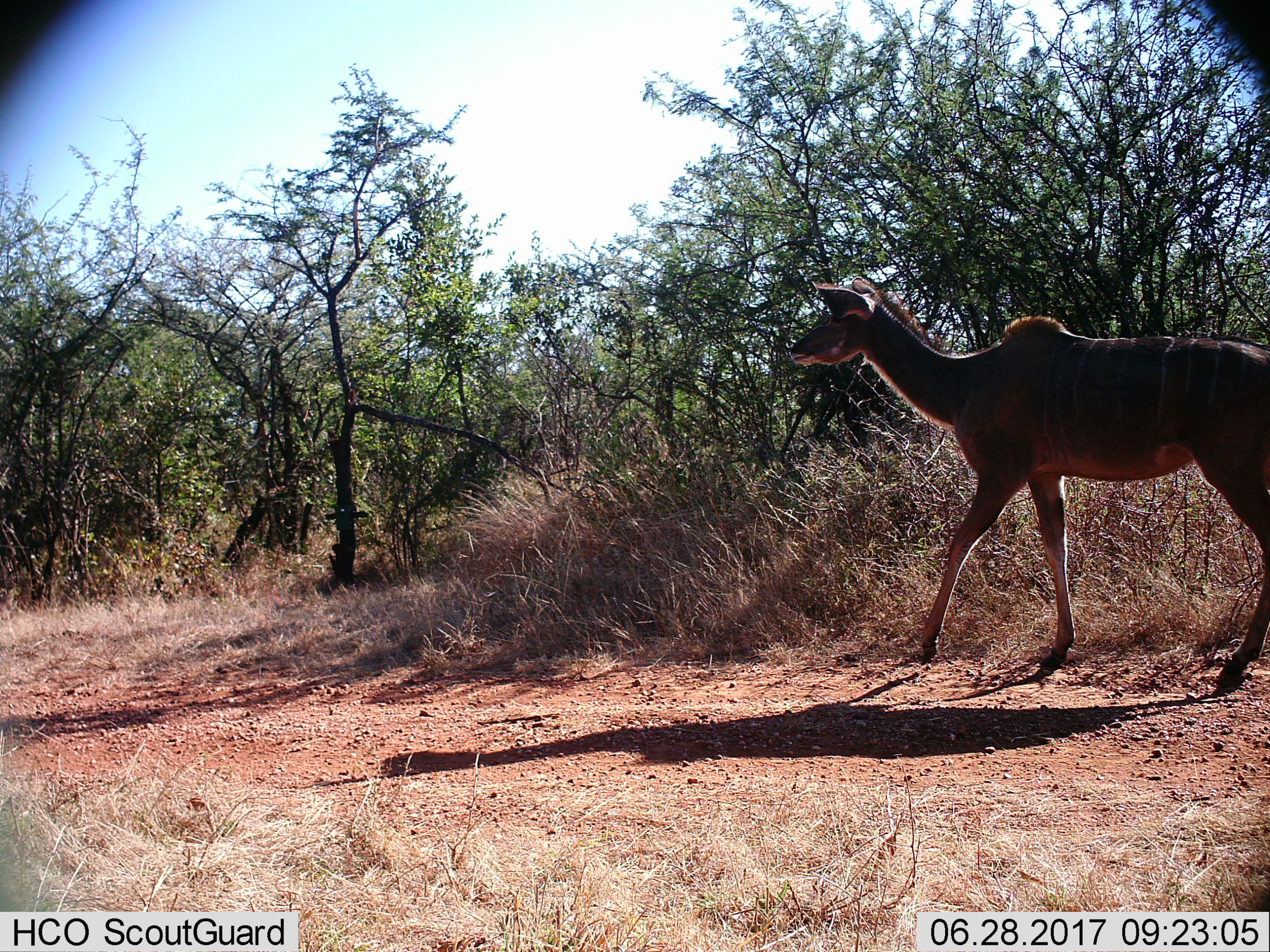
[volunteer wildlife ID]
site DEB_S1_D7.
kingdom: Animalia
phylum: Chordata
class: Mammalia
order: Artiodactyla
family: Bovidae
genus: Tragelaphus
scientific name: Tragelaphus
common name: kudu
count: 1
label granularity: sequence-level